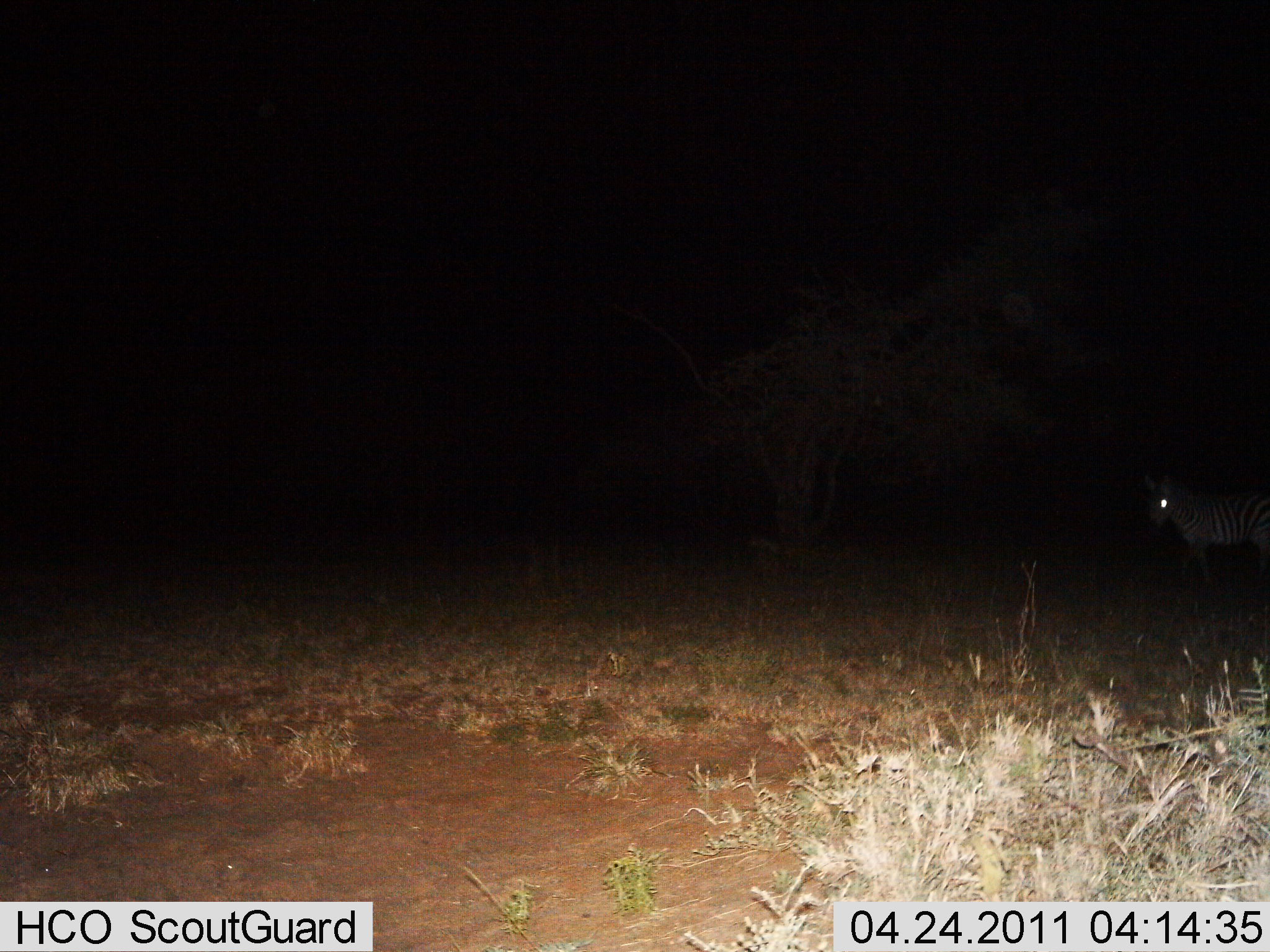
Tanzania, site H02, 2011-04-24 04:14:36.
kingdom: Animalia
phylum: Chordata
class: Mammalia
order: Perissodactyla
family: Equidae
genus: Equus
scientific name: Equus quagga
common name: plains zebra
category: zebra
Zebra (plains zebra) (Equus quagga), count 1. Behavior (volunteer vote fractions): standing 67%, resting 0%, moving 33%, interacting 0%. Young present (vote fraction): 0%. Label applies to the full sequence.